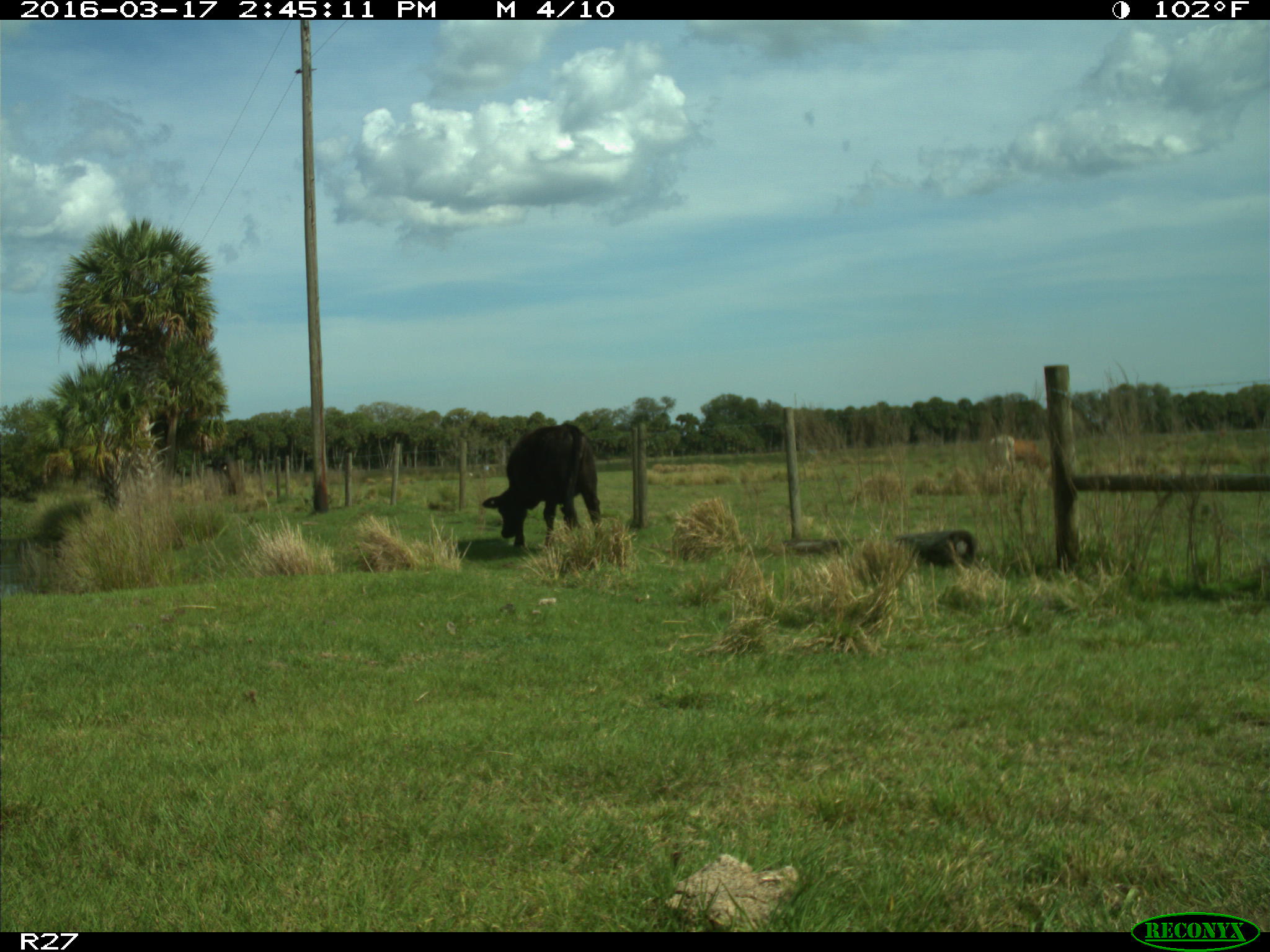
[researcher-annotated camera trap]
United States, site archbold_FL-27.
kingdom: Animalia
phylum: Chordata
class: Mammalia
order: Artiodactyla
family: Bovidae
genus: Bos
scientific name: Bos taurus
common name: domestic cow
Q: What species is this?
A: Bos taurus (domestic cow).